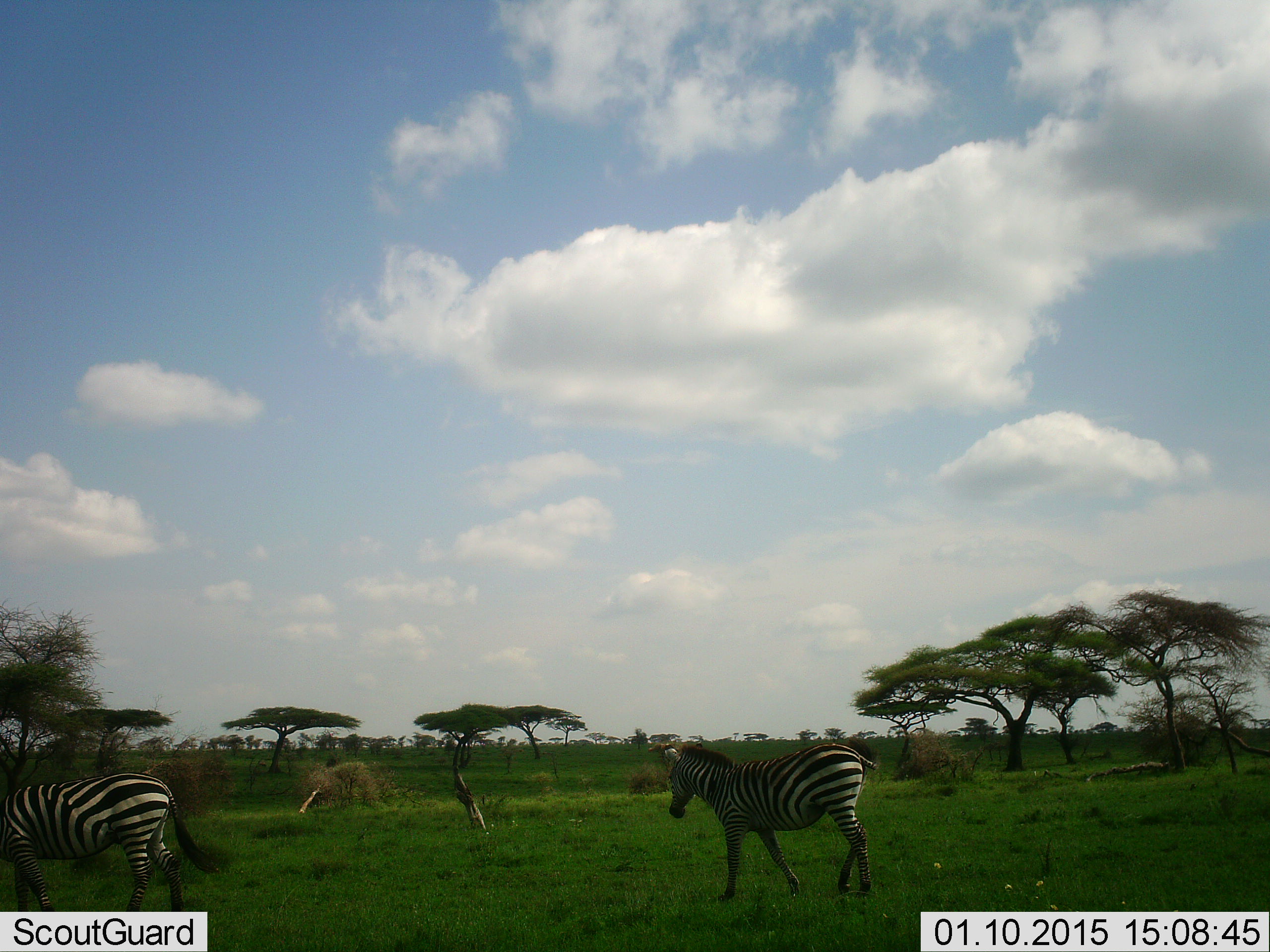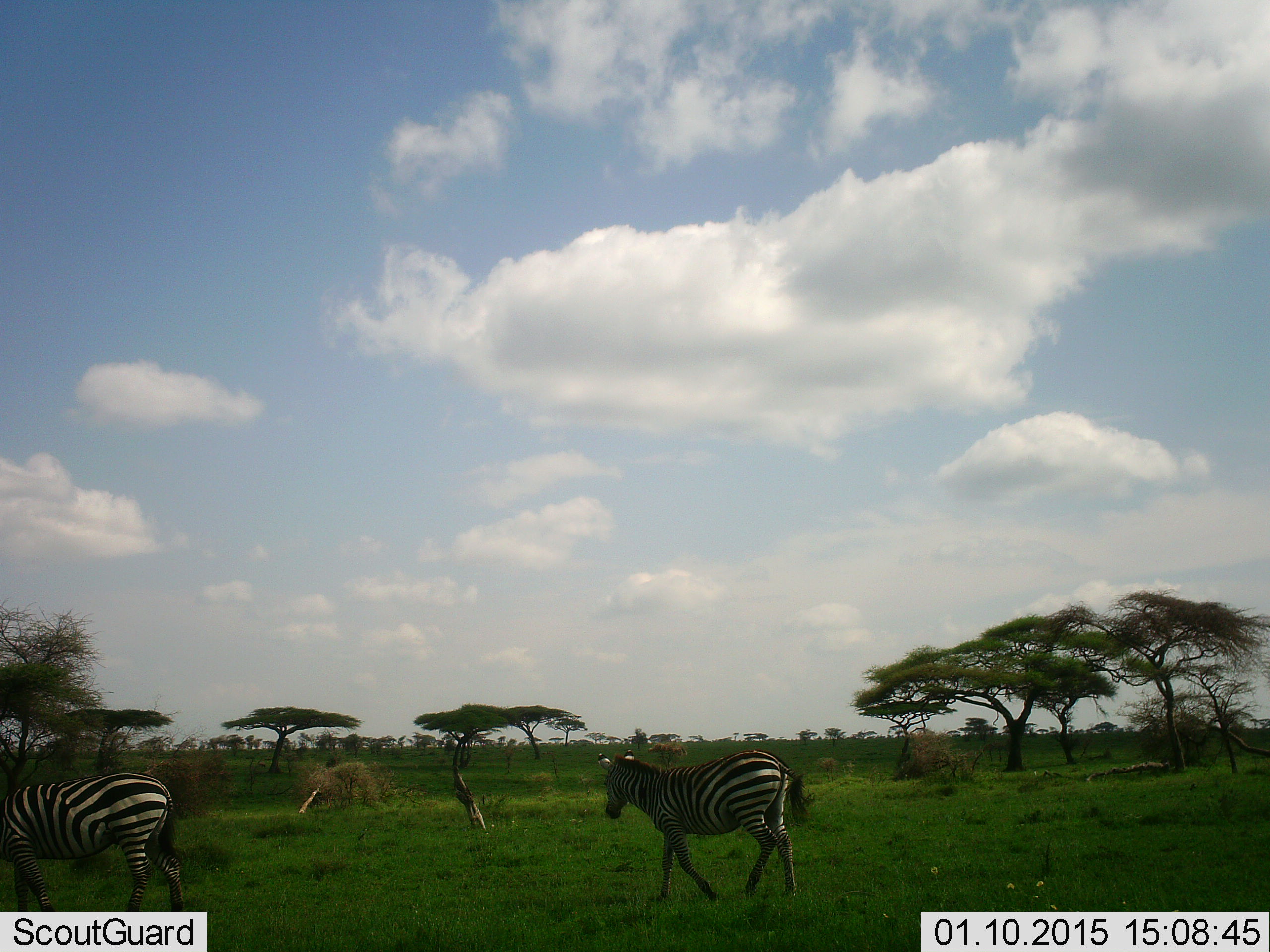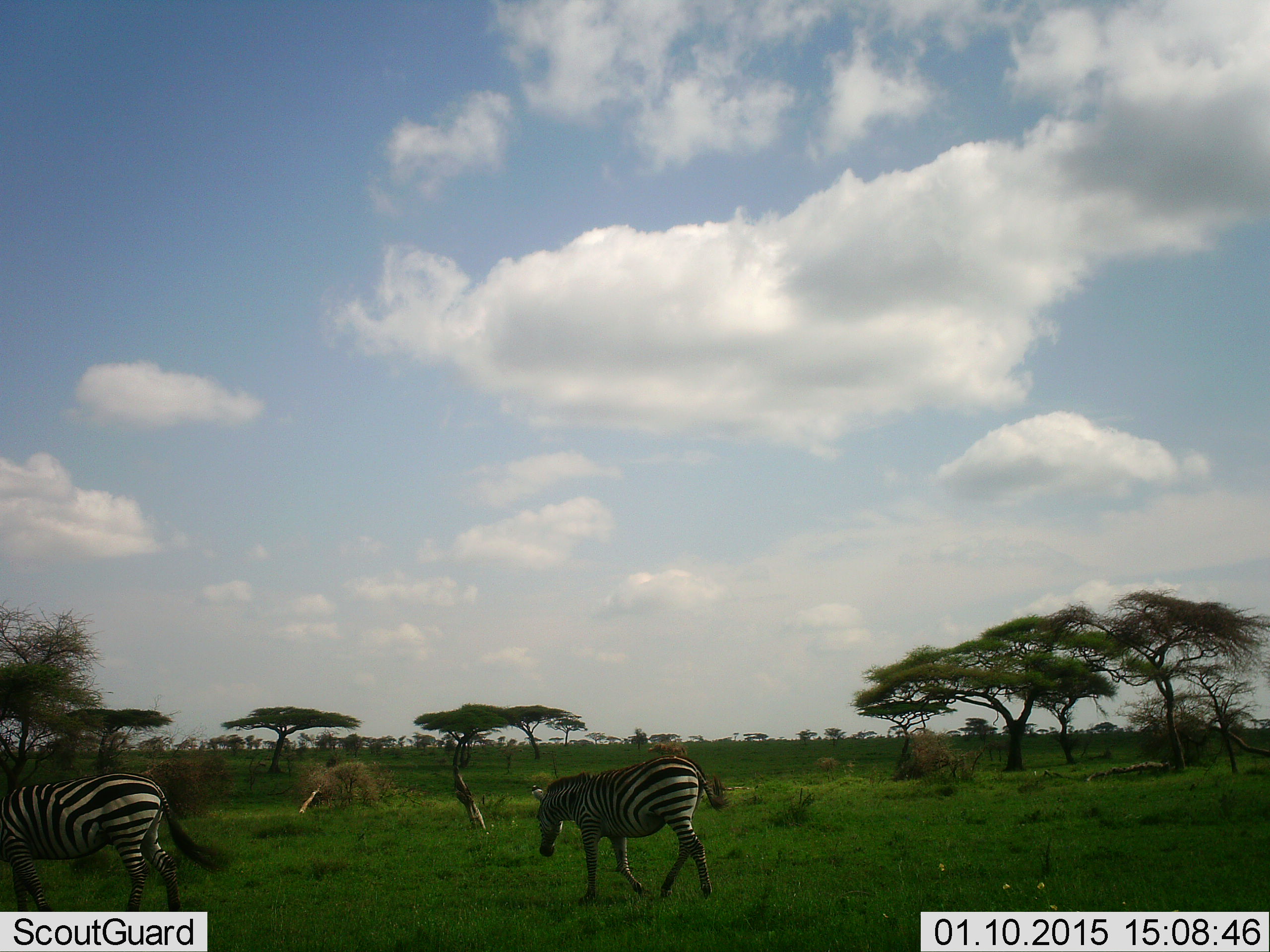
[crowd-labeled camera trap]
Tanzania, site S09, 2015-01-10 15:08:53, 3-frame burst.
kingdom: Animalia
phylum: Chordata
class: Mammalia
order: Perissodactyla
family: Equidae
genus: Equus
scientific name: Equus quagga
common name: plains zebra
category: zebra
Zebra (plains zebra) (Equus quagga), count 2. Behavior (volunteer vote fractions): standing 60%, resting 10%, moving 100%, interacting 0%. Young present (vote fraction): 10%. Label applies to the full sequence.